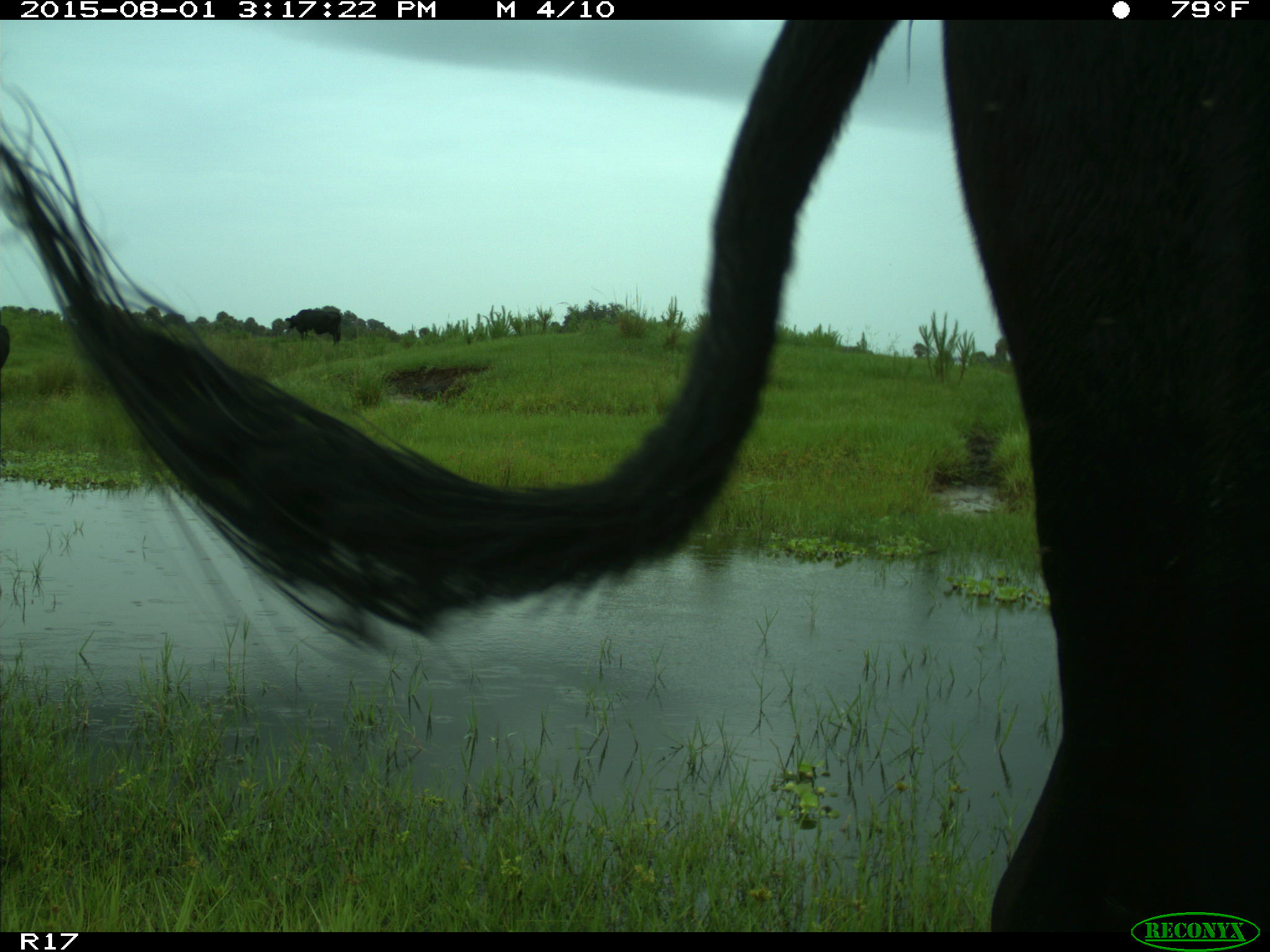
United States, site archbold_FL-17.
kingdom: Animalia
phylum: Chordata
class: Mammalia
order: Artiodactyla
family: Bovidae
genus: Bos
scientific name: Bos taurus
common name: domestic cow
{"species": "Bos taurus (domestic cow)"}